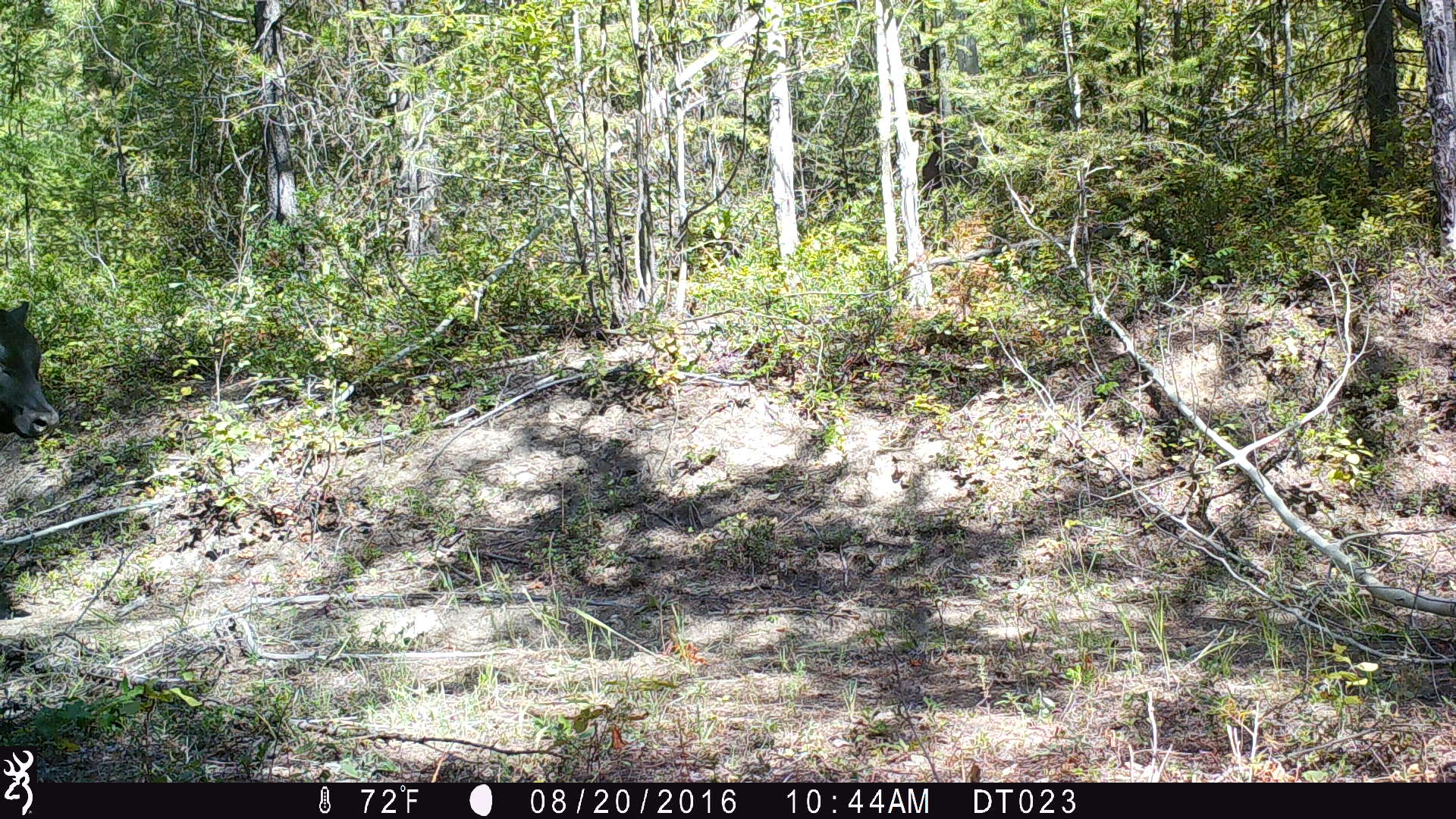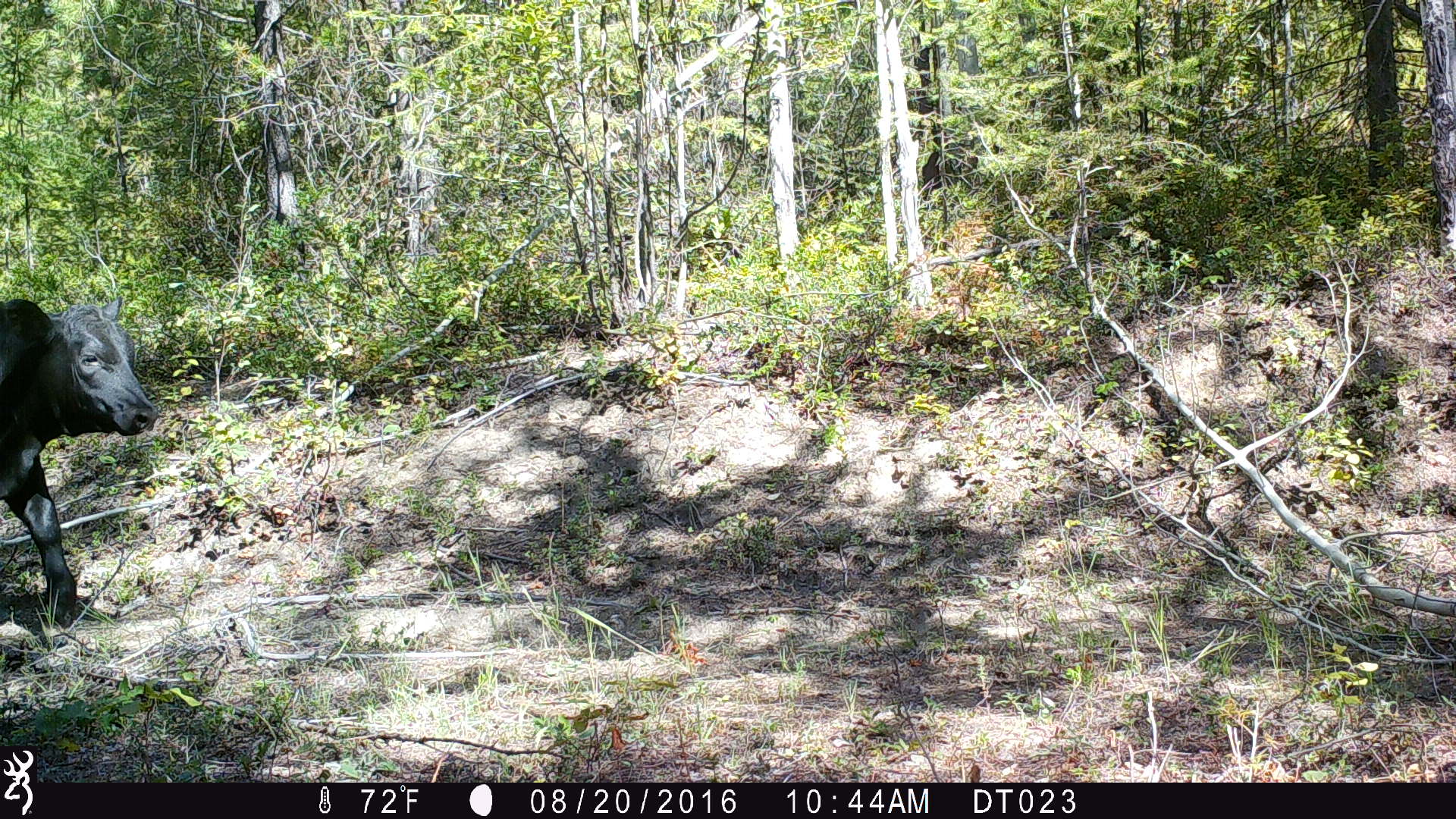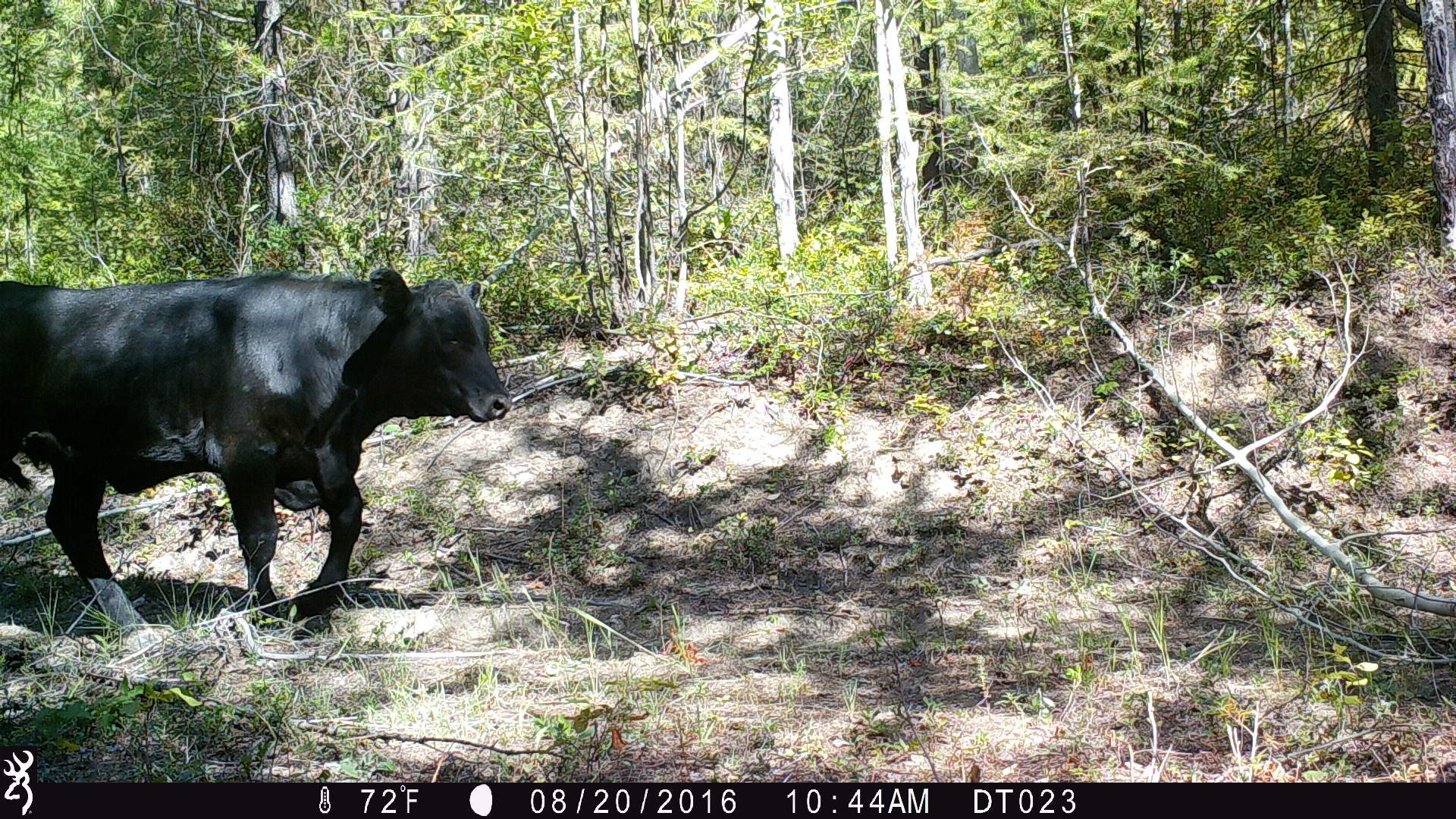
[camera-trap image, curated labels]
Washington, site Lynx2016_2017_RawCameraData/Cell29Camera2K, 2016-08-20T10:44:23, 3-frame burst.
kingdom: Animalia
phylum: Chordata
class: Mammalia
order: Artiodactyla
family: Bovidae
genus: Bos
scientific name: Bos taurus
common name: domestic cattle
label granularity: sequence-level